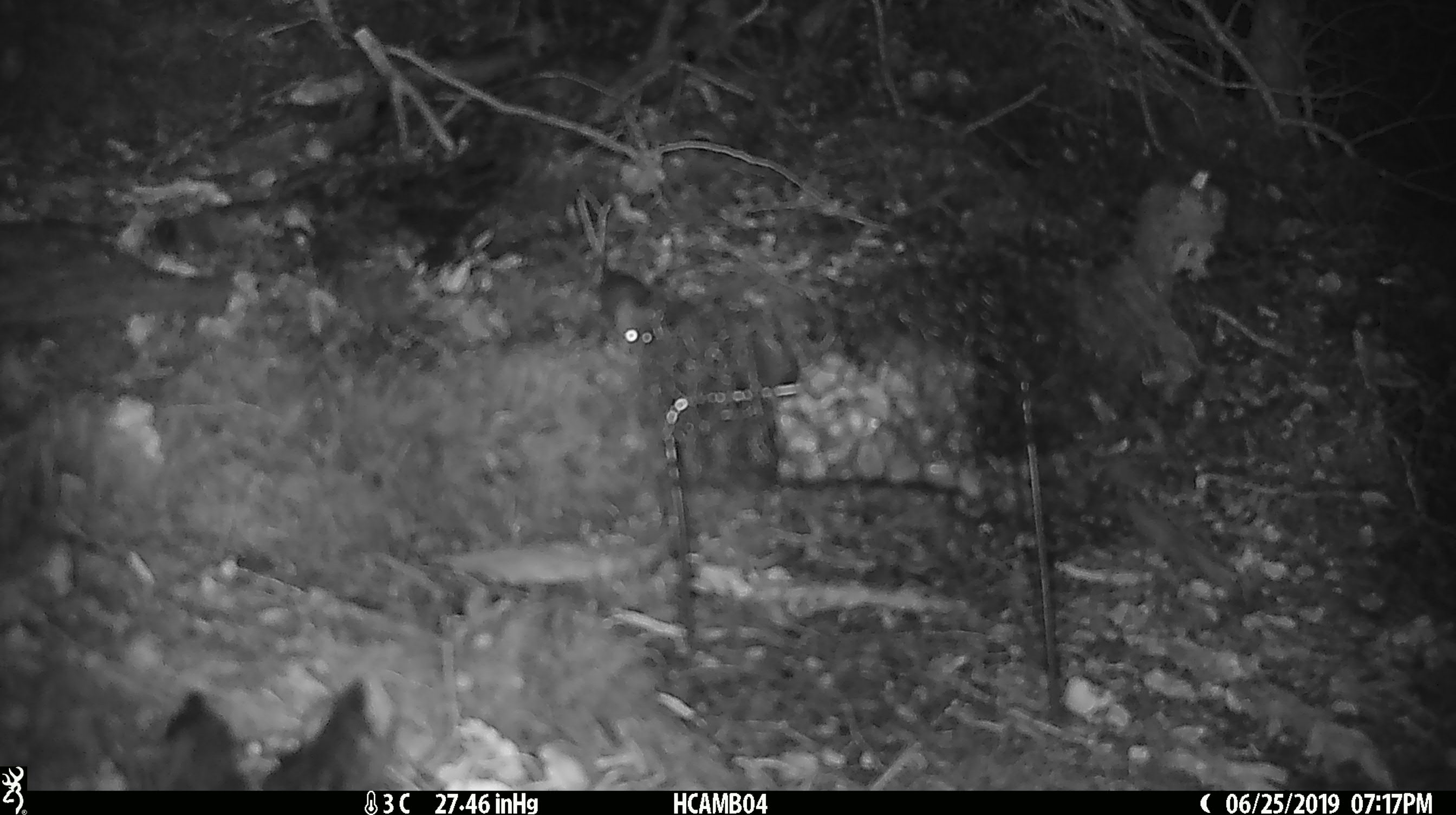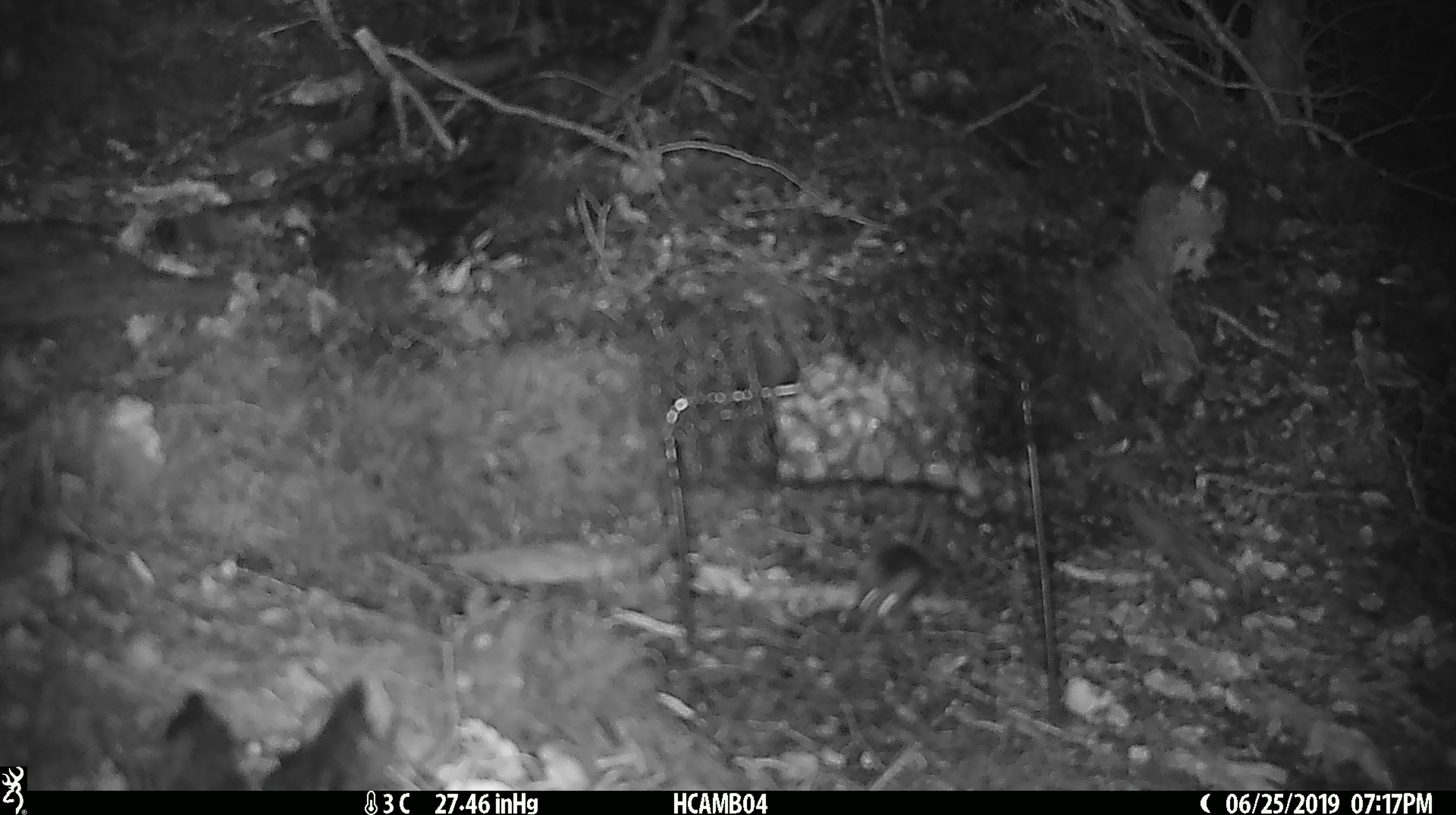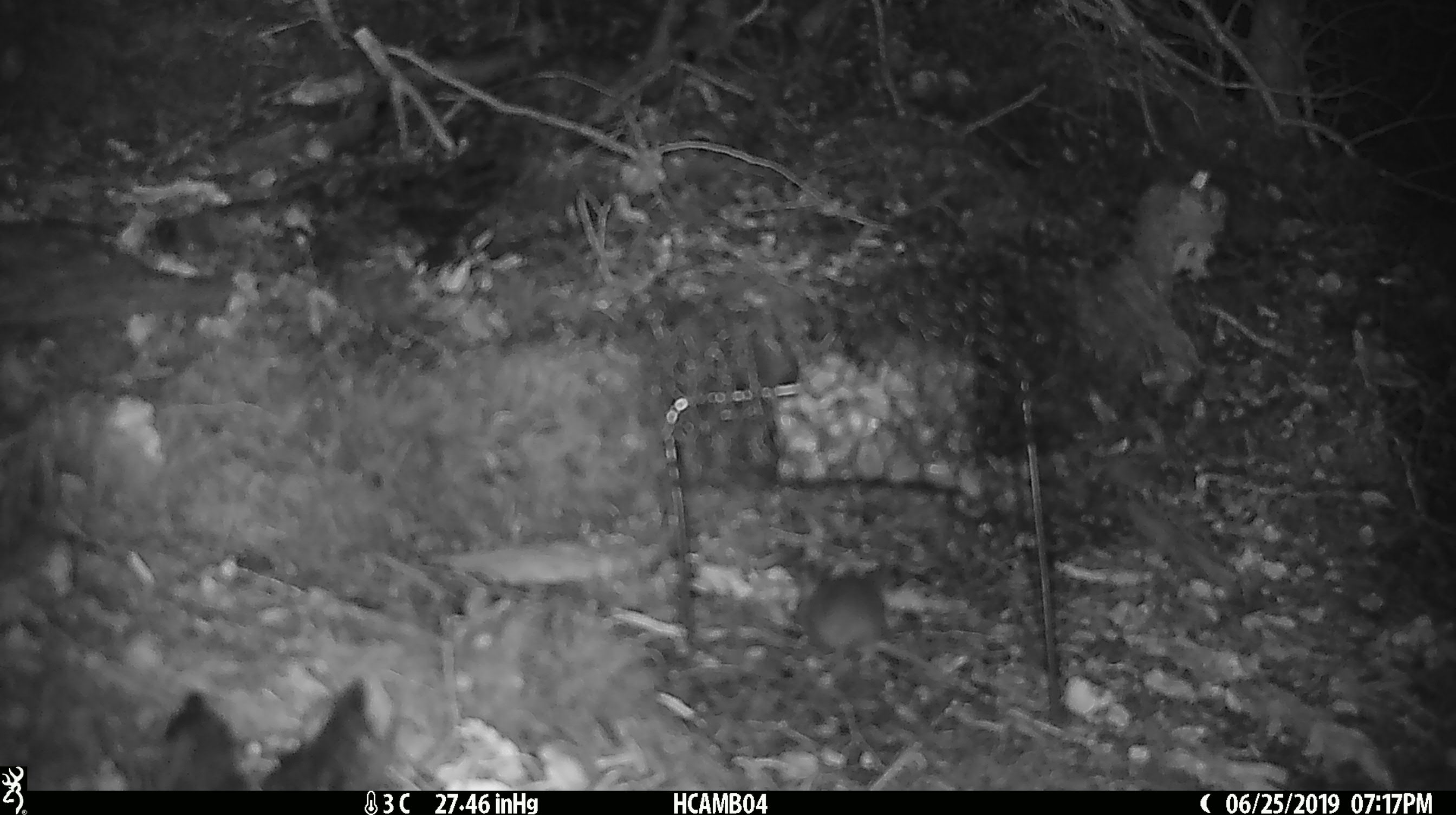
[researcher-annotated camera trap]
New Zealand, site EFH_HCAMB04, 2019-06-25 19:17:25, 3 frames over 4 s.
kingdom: Animalia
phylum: Chordata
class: Mammalia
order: Rodentia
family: Muridae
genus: Mus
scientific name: Mus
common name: mouse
Mouse (Mus).